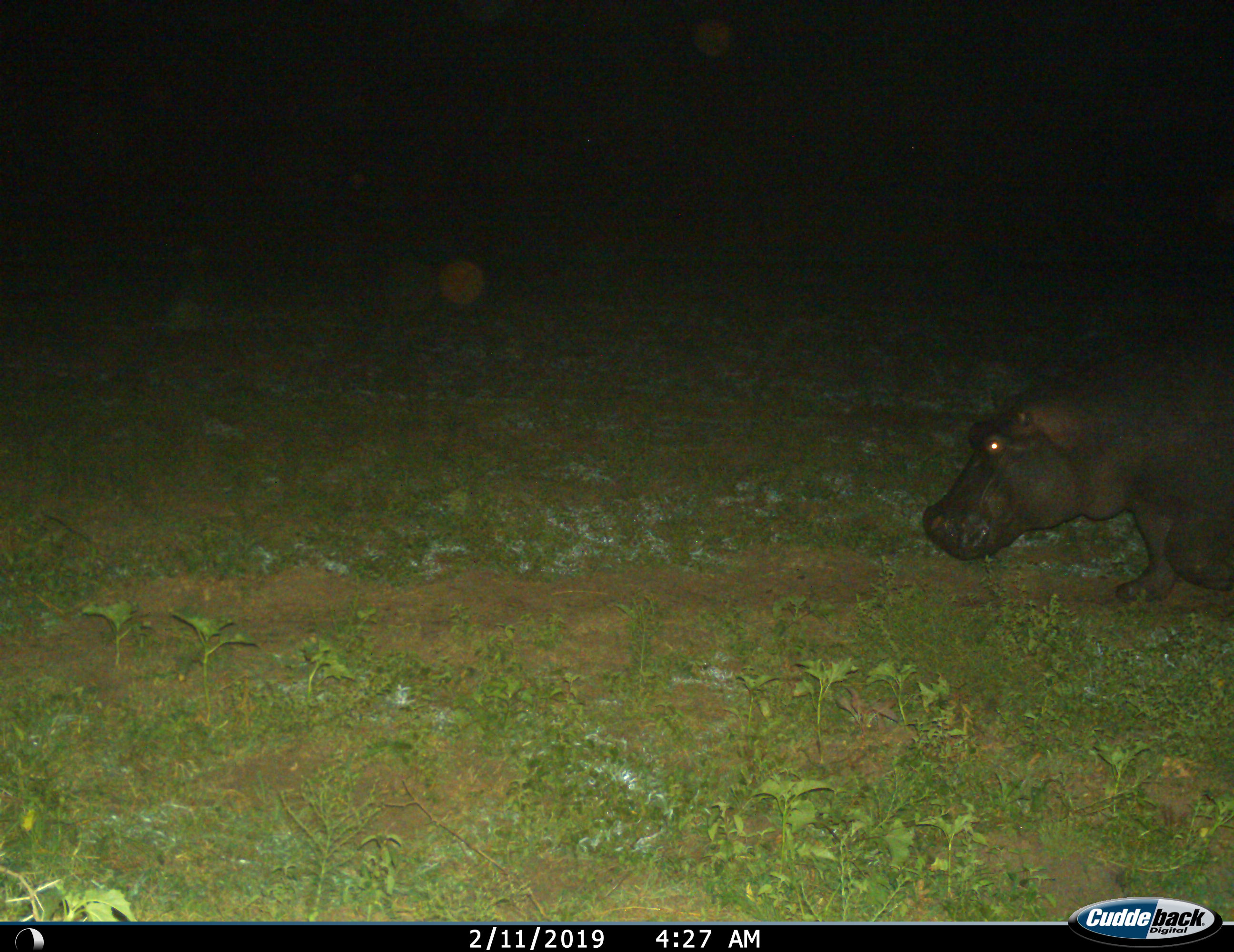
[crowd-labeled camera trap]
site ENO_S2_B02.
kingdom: Animalia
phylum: Chordata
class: Mammalia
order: Artiodactyla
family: Hippopotamidae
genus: Hippopotamus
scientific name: Hippopotamus amphibius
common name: hippopotamus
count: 1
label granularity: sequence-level